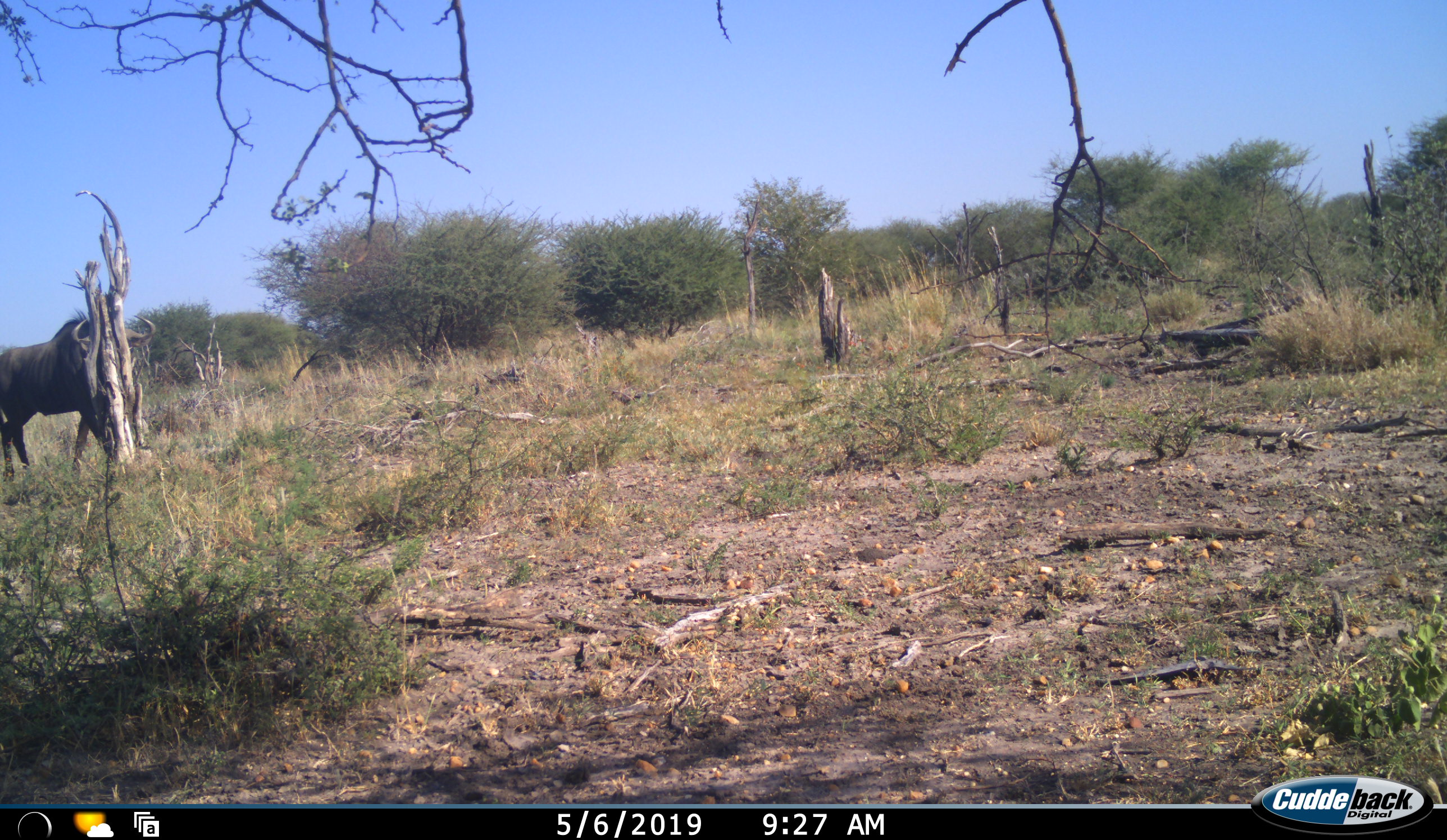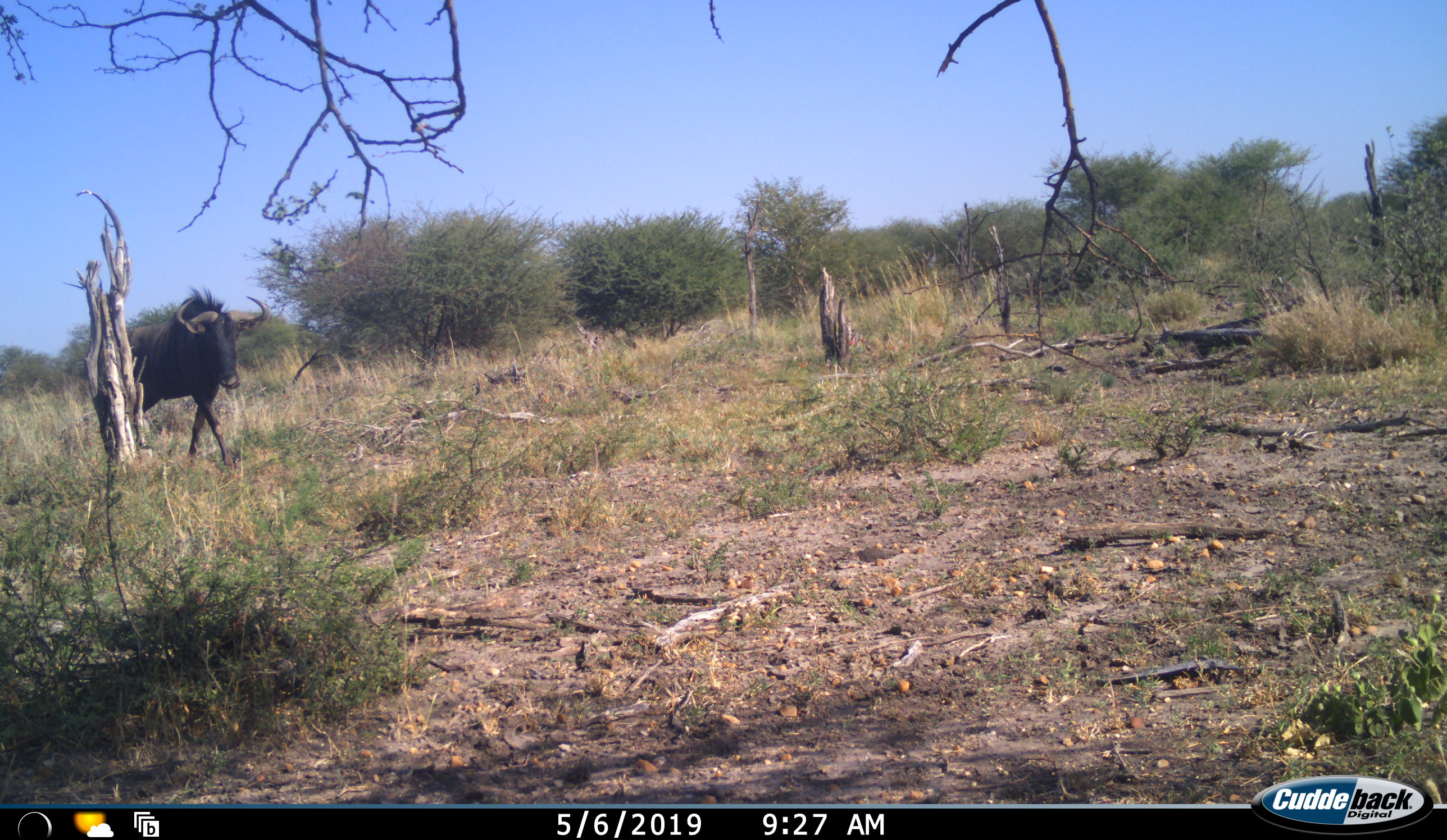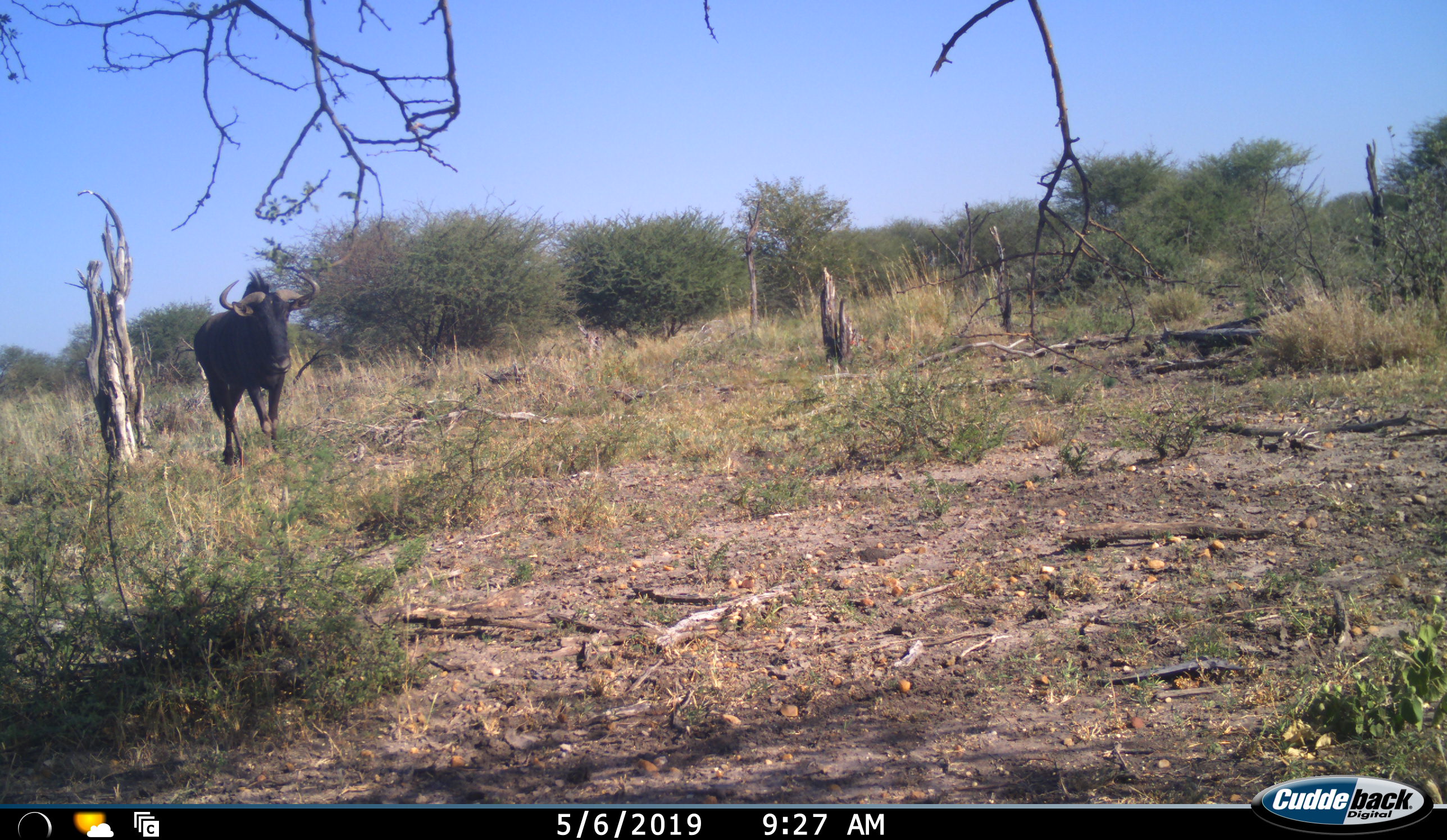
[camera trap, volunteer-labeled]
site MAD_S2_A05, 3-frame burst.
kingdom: Animalia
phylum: Chordata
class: Mammalia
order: Artiodactyla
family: Bovidae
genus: Connochaetes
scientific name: Connochaetes taurinus taurinus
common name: blue wildebeest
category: wildebeestblue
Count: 1.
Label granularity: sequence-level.